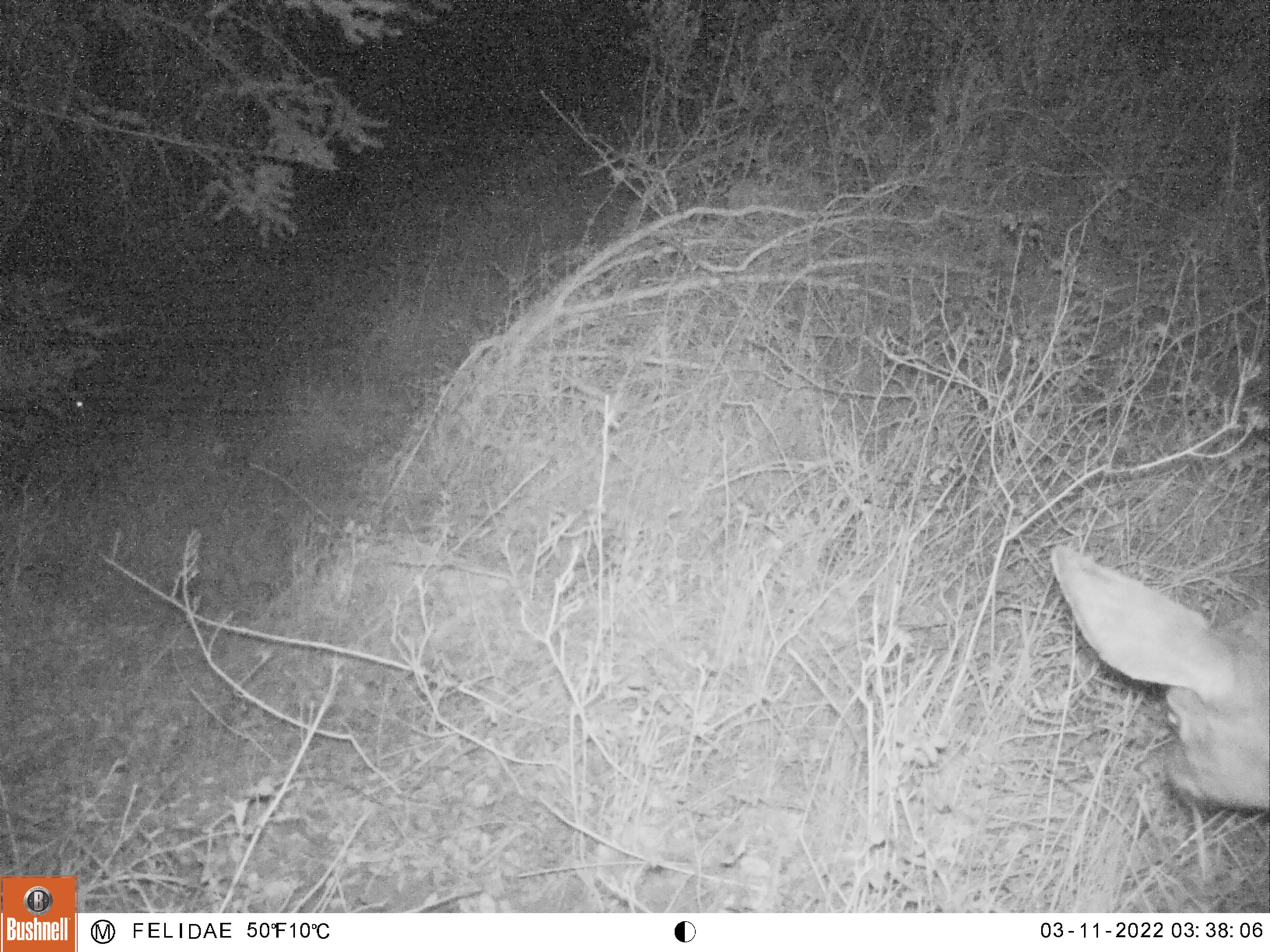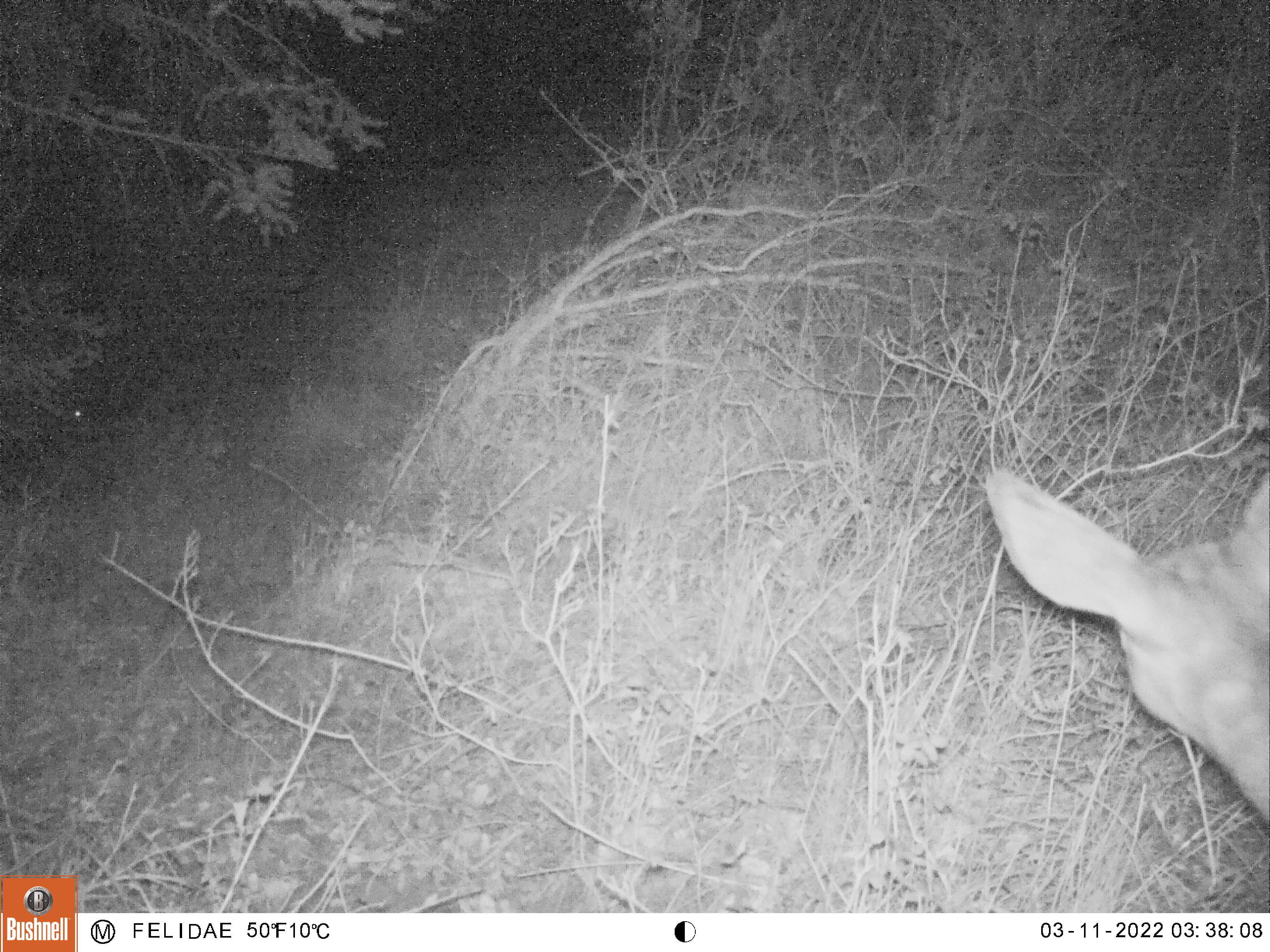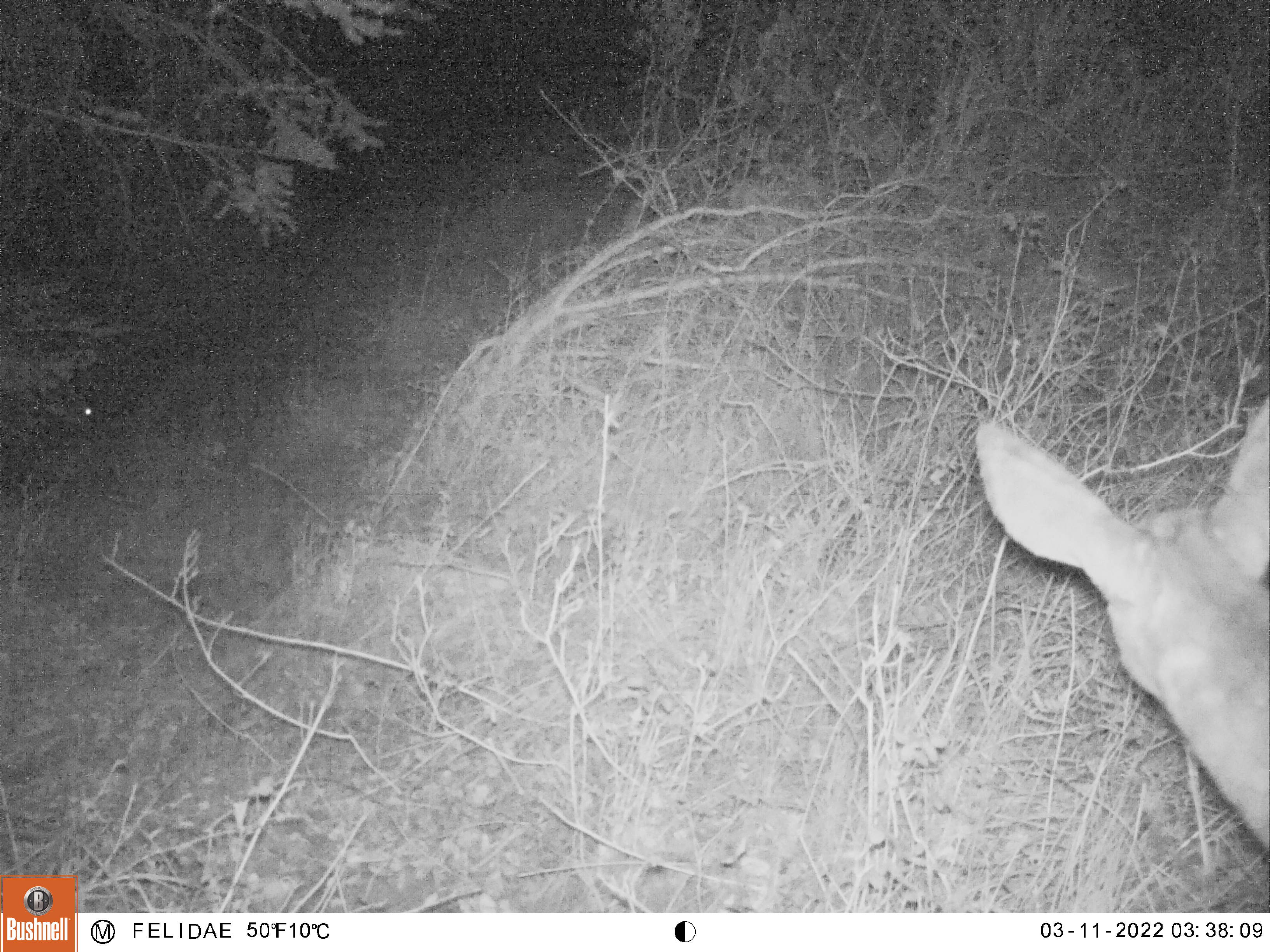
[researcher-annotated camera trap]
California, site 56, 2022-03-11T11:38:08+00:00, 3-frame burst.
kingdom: Animalia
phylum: Chordata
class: Mammalia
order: Artiodactyla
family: Cervidae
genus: Odocoileus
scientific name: Odocoileus hemionus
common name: mule deer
Mule deer (Odocoileus hemionus).